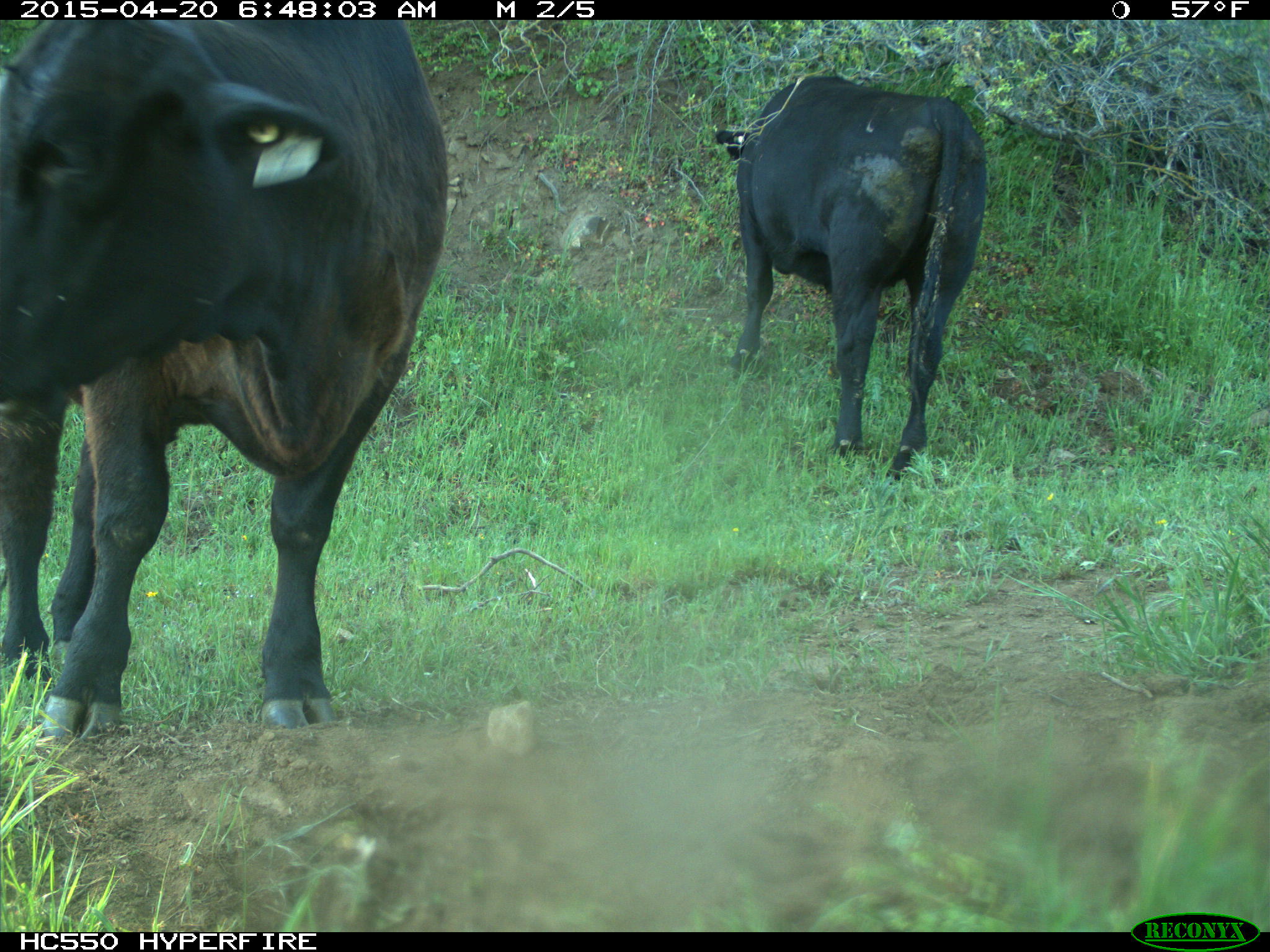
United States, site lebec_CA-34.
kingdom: Animalia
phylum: Chordata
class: Mammalia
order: Artiodactyla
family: Bovidae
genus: Bos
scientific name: Bos taurus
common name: domestic cow